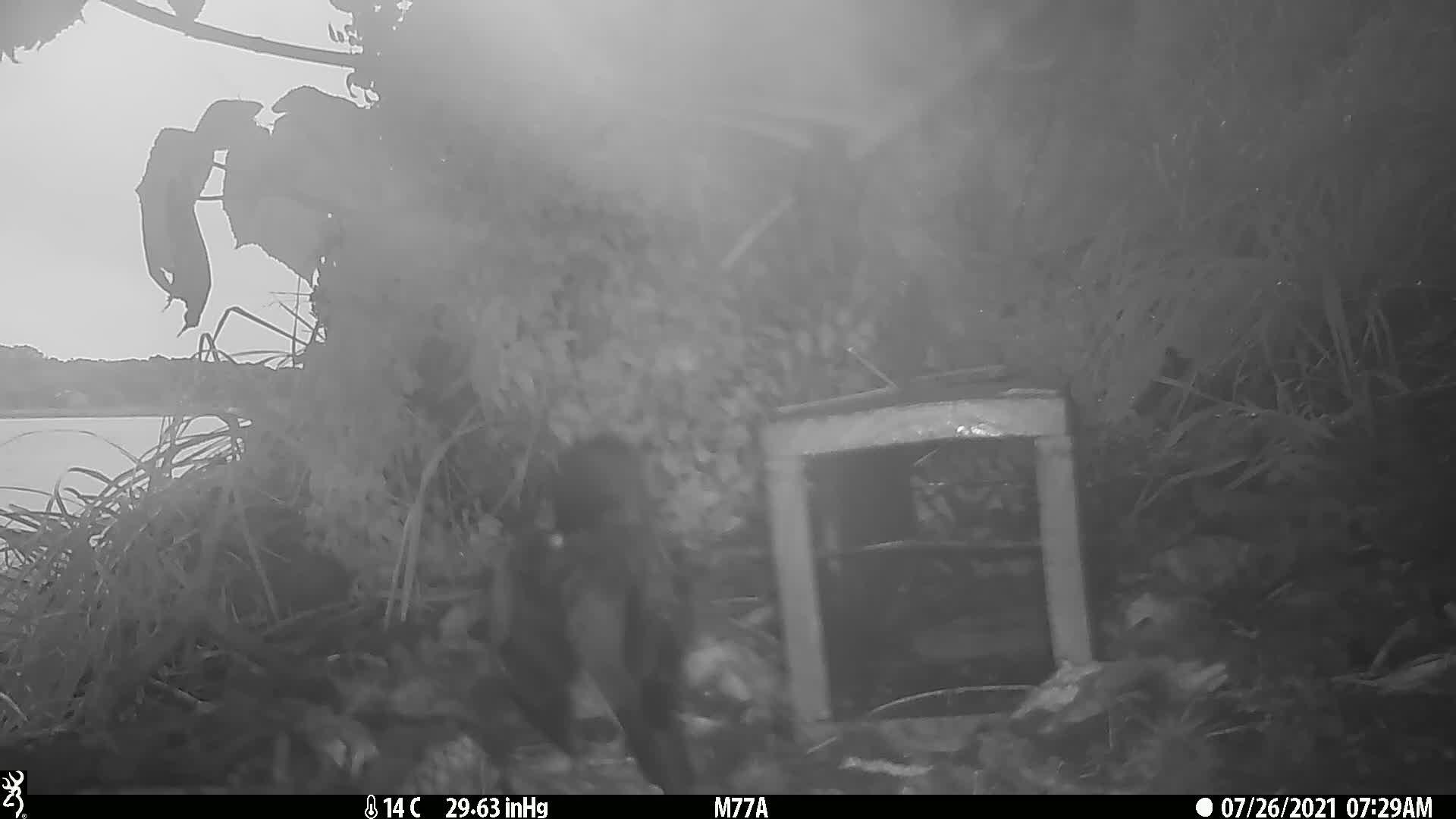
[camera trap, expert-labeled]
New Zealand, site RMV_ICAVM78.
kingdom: Animalia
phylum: Chordata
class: Aves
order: Passeriformes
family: Sturnidae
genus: Acridotheres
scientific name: Acridotheres tristis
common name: common myna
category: myna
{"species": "myna (common myna) (Acridotheres tristis)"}